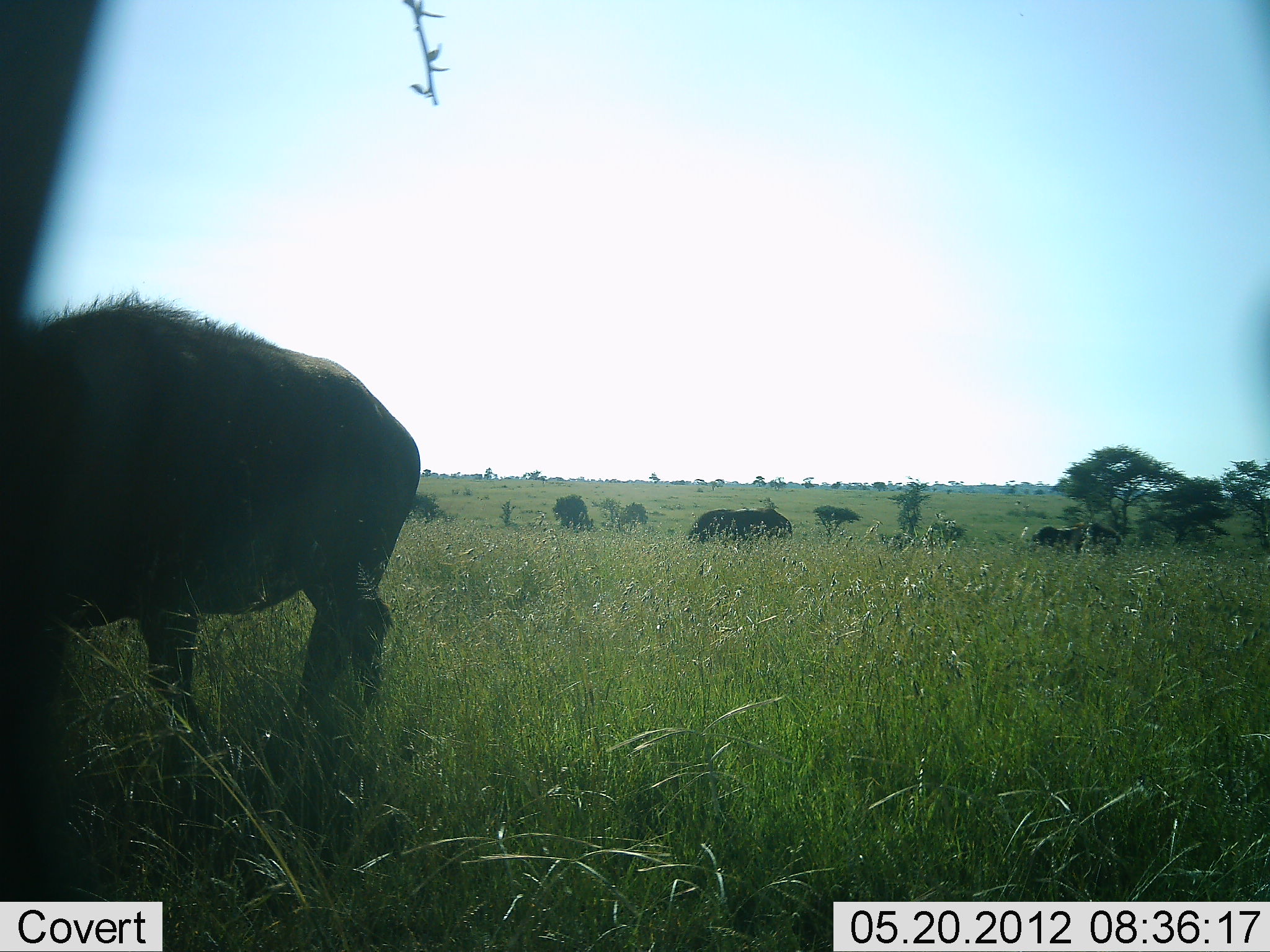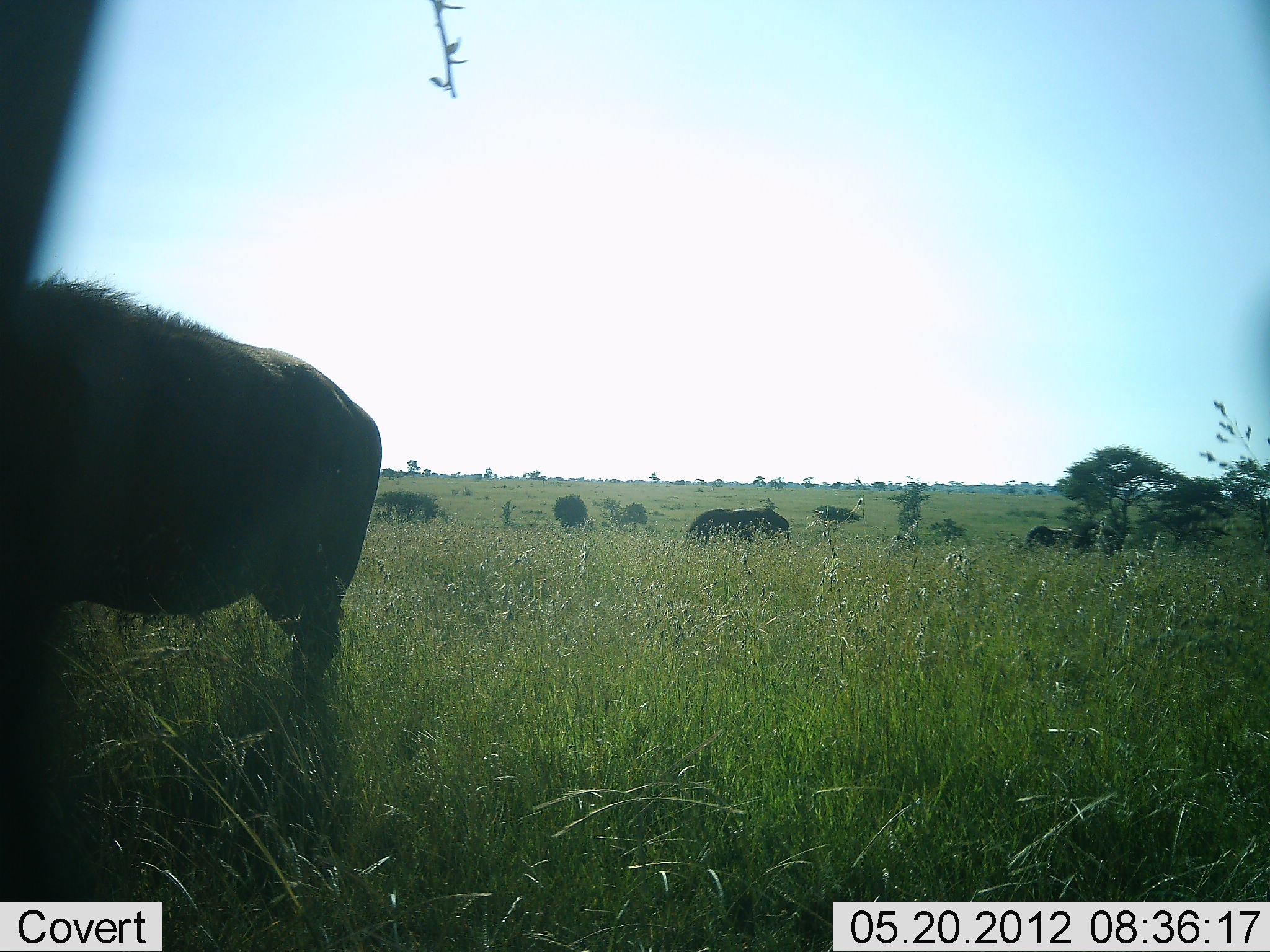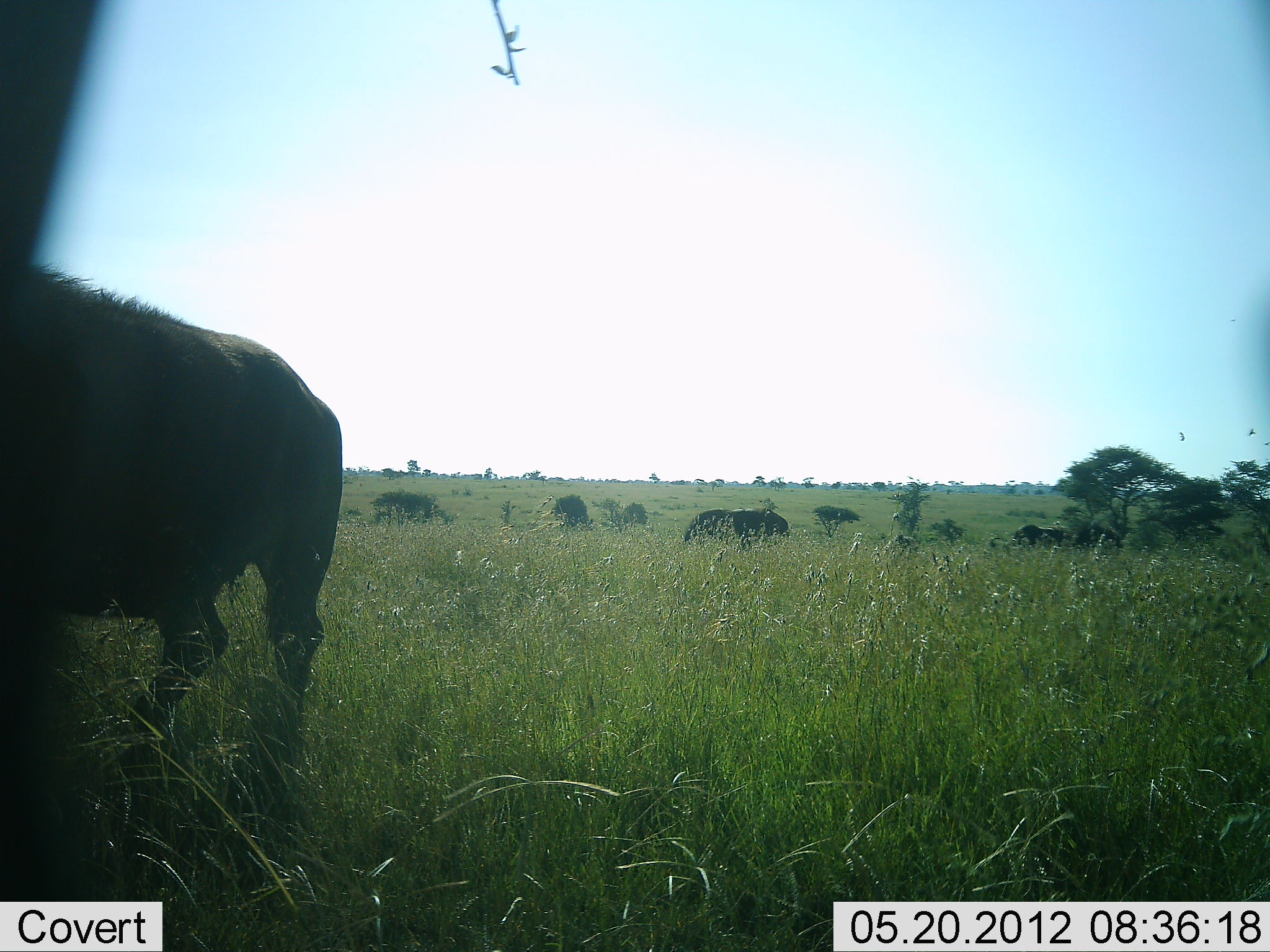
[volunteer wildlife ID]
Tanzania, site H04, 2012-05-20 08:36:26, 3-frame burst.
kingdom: Animalia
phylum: Chordata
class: Mammalia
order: Artiodactyla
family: Bovidae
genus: Connochaetes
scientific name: Connochaetes taurinus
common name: blue wildebeest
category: wildebeest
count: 3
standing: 44%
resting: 0%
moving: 44%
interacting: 6%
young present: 0%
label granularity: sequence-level